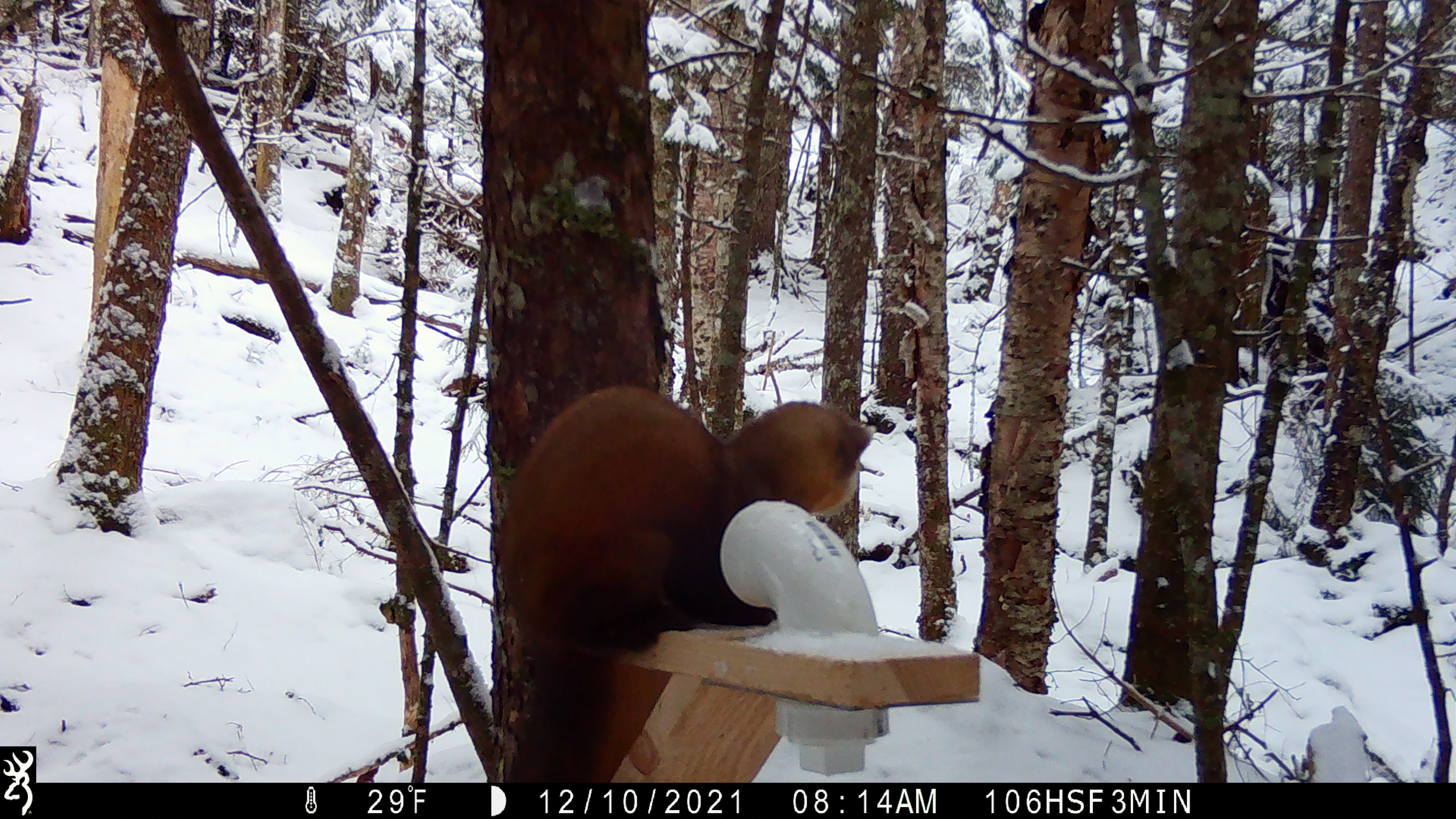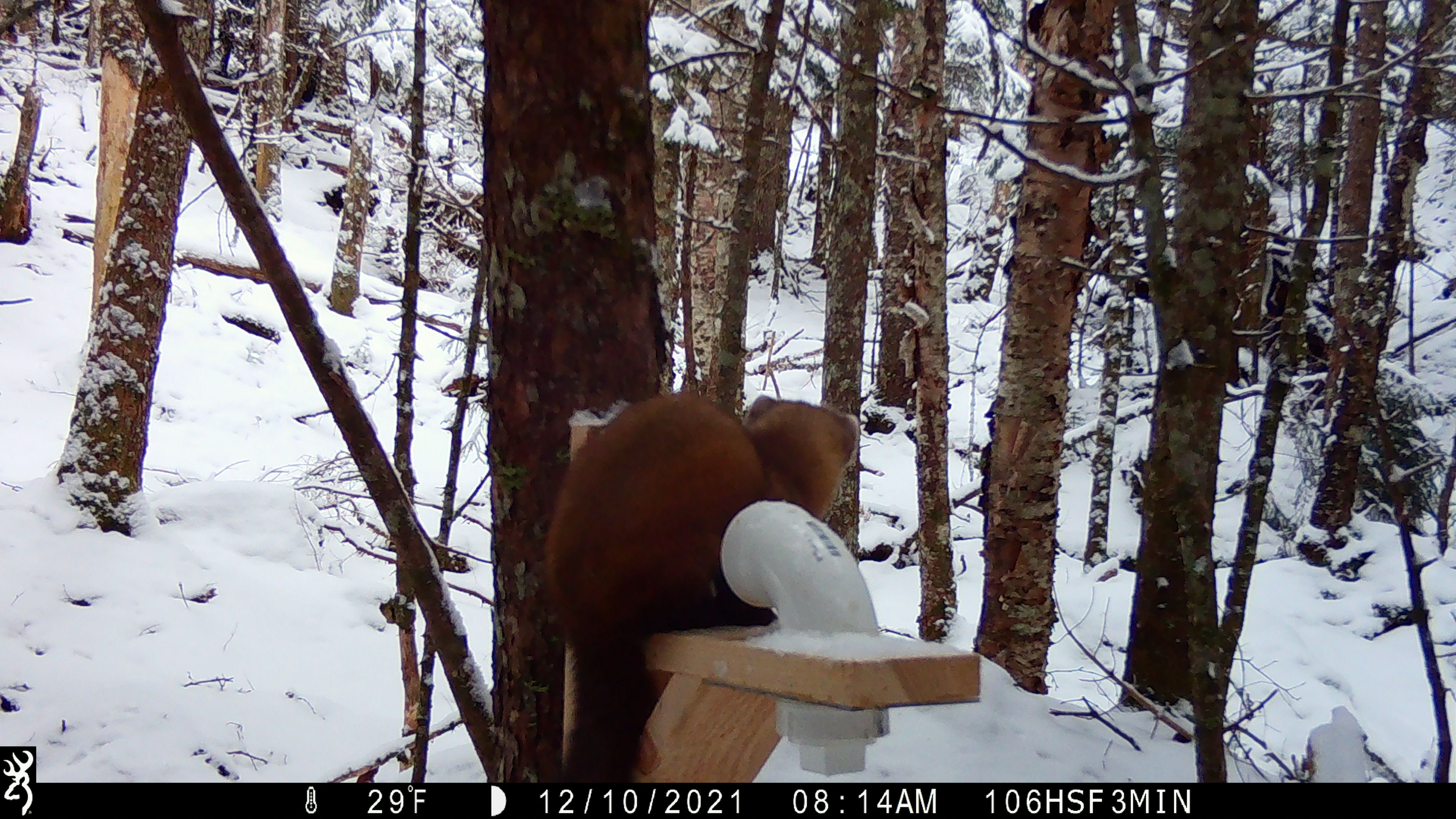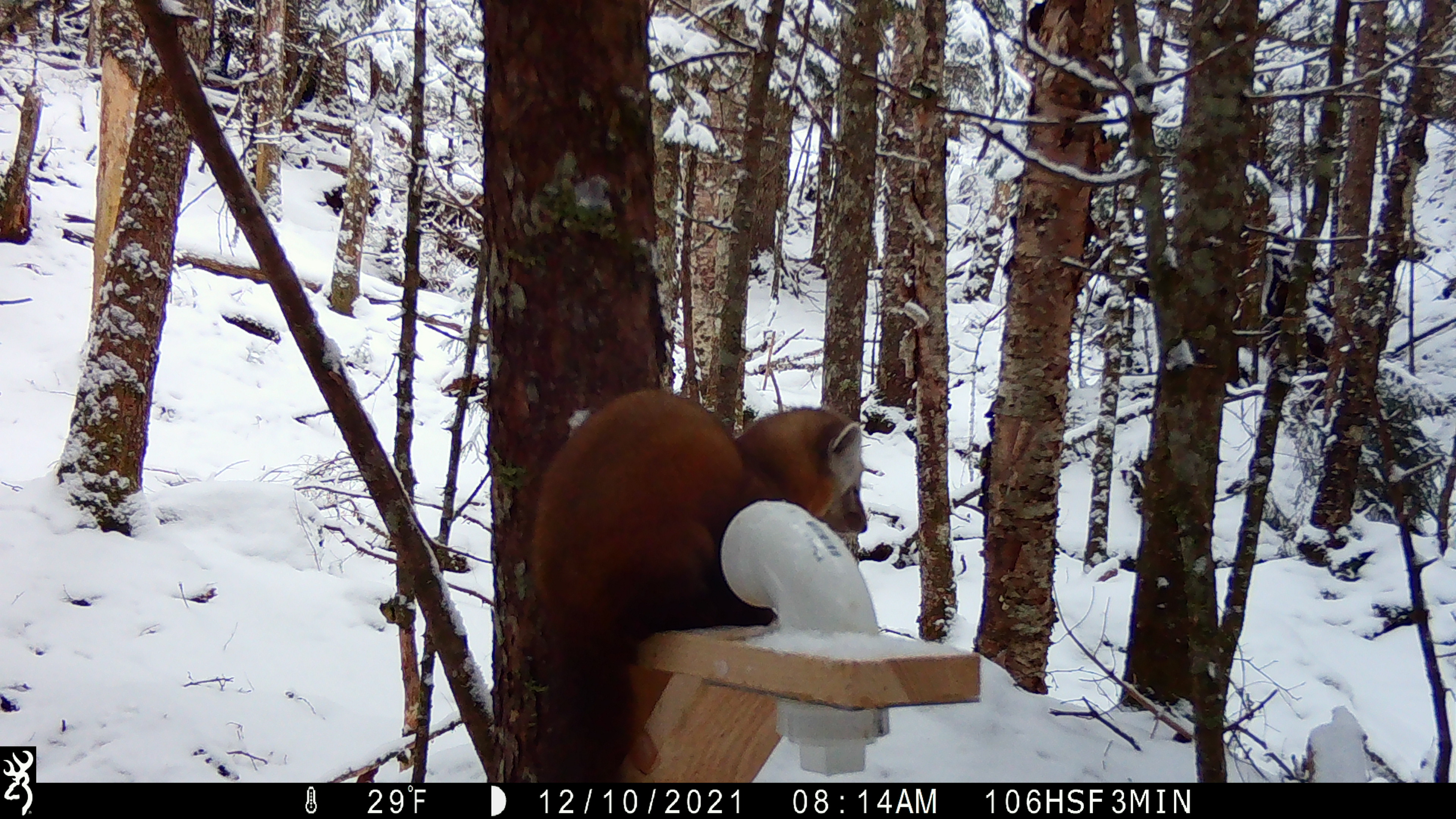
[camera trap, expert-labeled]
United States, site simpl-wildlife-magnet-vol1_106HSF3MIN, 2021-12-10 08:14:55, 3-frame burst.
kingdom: Animalia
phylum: Chordata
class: Mammalia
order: Carnivora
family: Mustelidae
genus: Martes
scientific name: Martes americana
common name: american marten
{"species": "american marten (Martes americana)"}